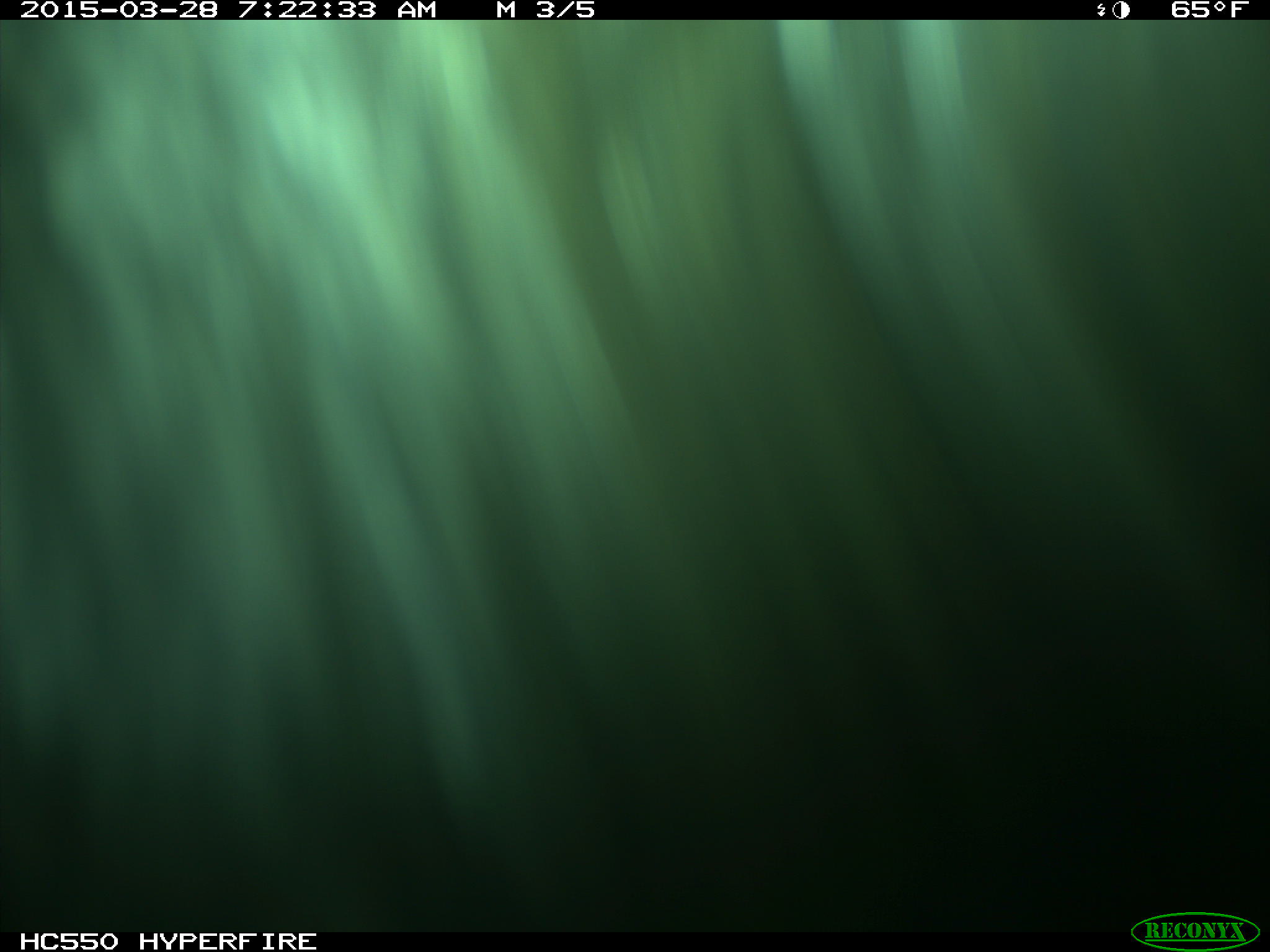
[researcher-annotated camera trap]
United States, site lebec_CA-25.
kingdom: Animalia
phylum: Chordata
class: Mammalia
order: Artiodactyla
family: Bovidae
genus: Bos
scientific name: Bos taurus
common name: domestic cow